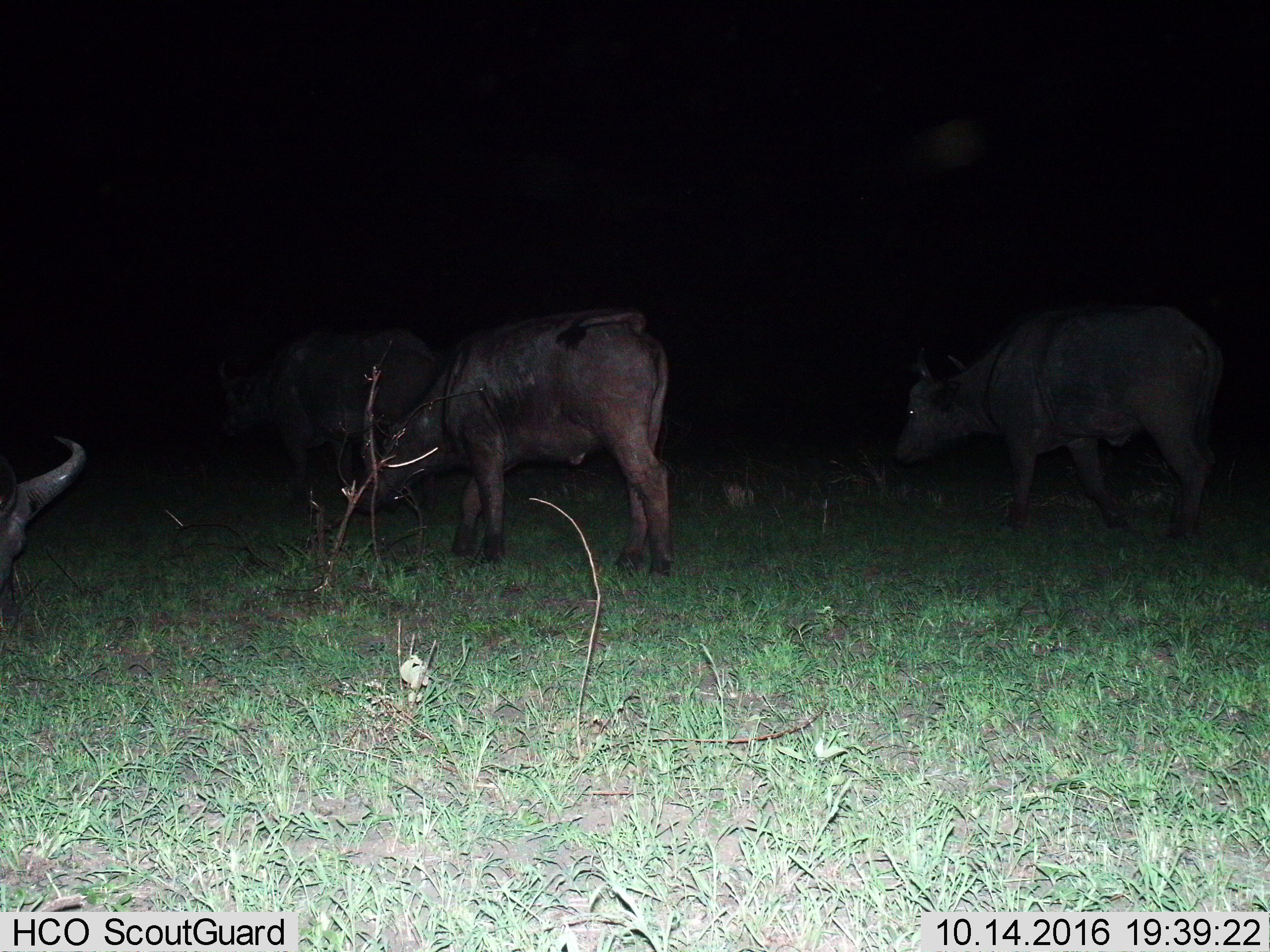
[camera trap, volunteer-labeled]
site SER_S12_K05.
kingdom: Animalia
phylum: Chordata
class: Mammalia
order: Artiodactyla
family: Bovidae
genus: Syncerus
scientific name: Syncerus caffer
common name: african buffalo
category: buffalo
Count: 4.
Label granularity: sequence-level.